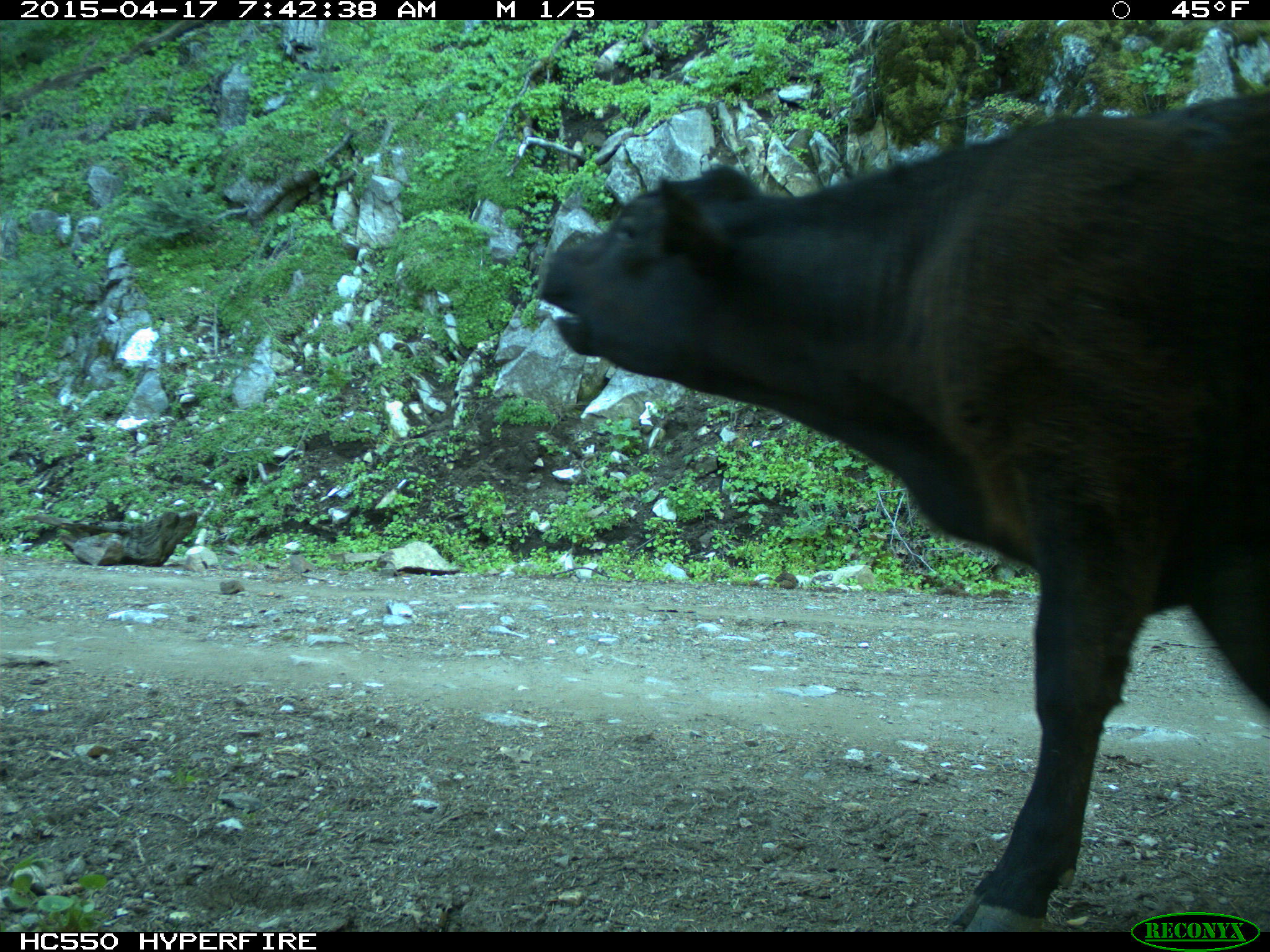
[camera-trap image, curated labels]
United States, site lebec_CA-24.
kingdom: Animalia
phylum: Chordata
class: Mammalia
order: Artiodactyla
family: Bovidae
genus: Bos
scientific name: Bos taurus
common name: domestic cow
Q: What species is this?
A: Bos taurus (domestic cow).